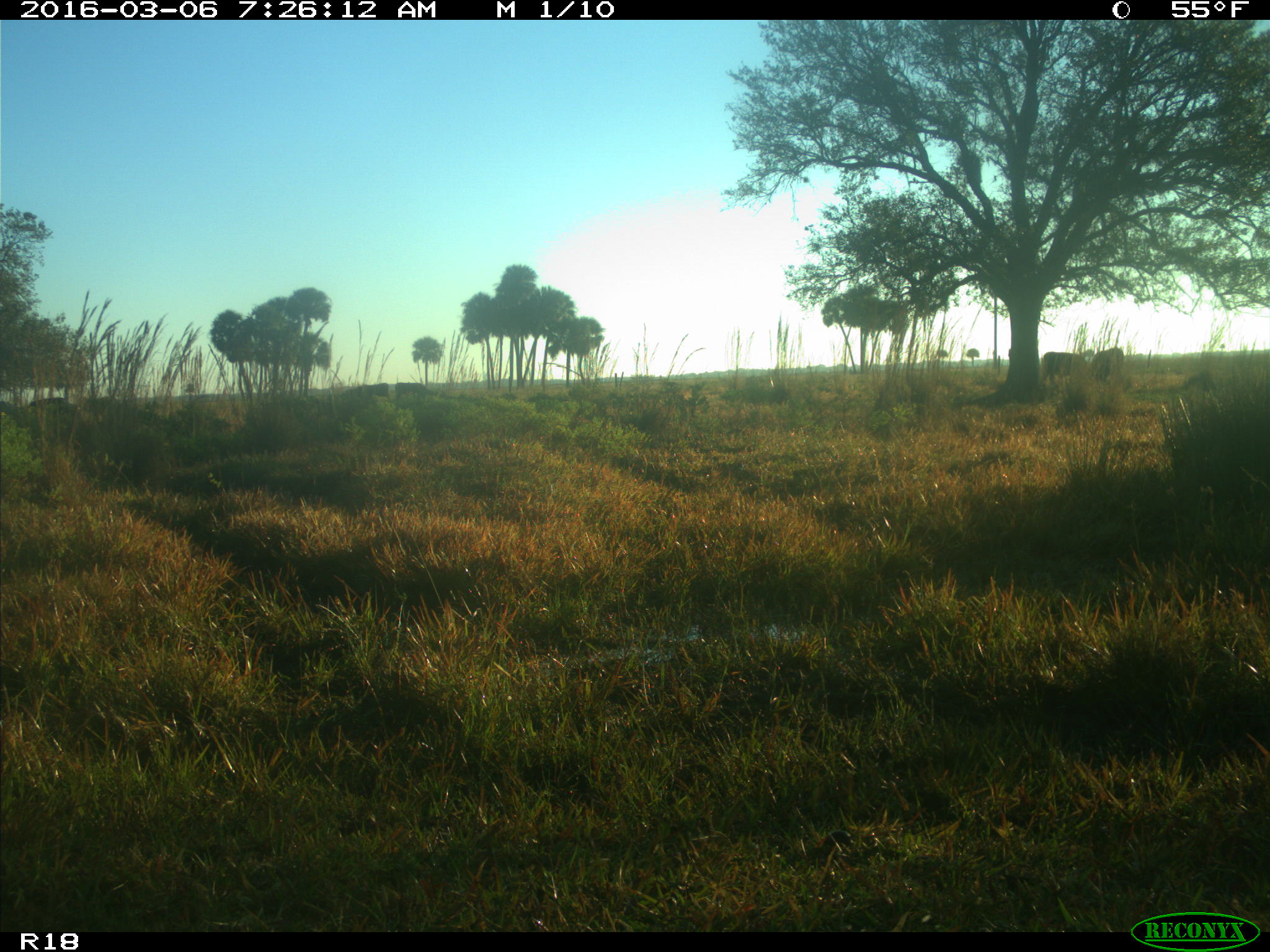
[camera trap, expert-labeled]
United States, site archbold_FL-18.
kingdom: Animalia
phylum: Chordata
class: Mammalia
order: Artiodactyla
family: Bovidae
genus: Bos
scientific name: Bos taurus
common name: domestic cow